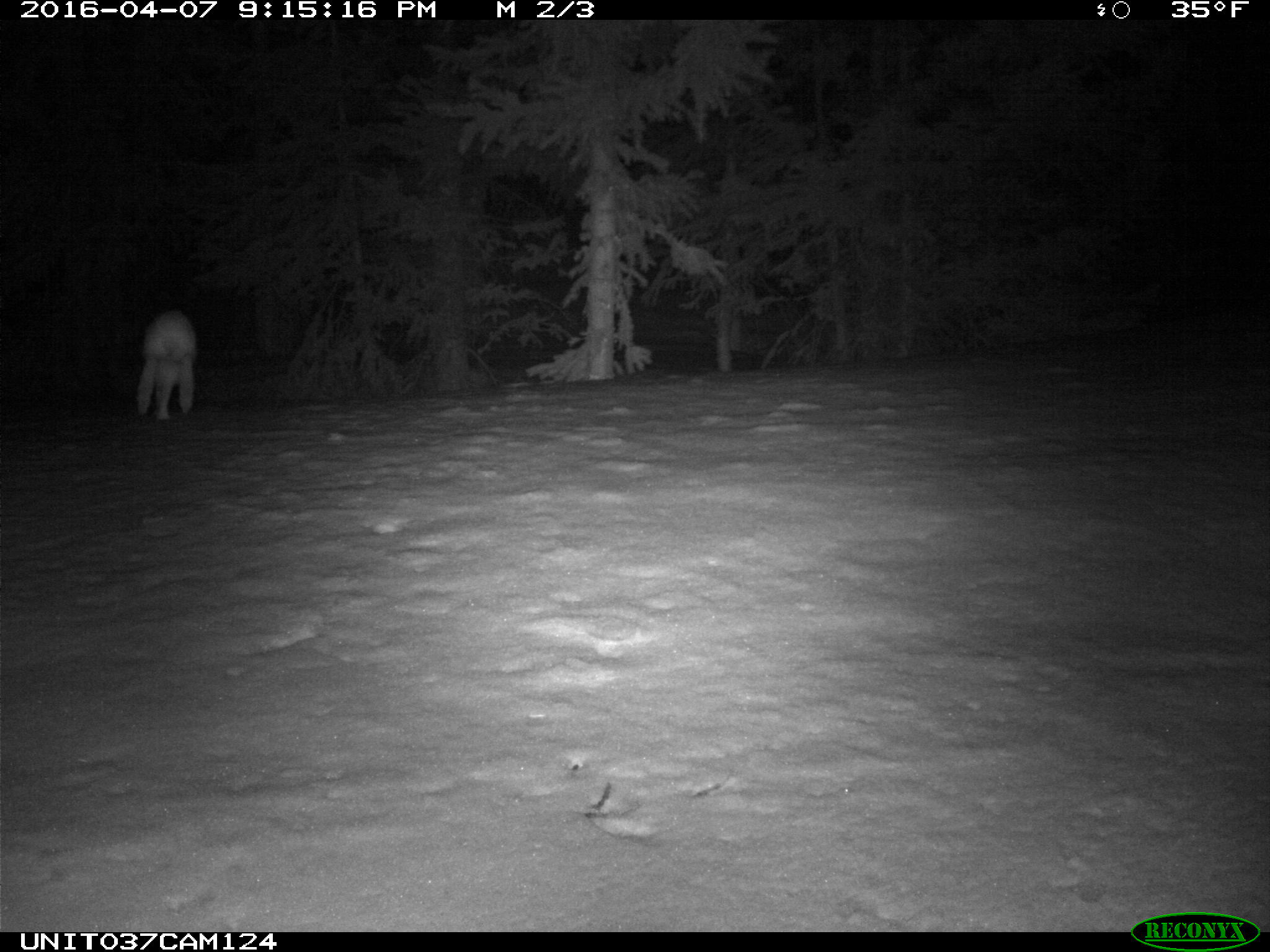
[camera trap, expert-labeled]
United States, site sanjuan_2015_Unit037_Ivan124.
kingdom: Animalia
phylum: Chordata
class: Mammalia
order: Lagomorpha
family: Leporidae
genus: Lepus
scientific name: Lepus americanus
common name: snowshoe hare